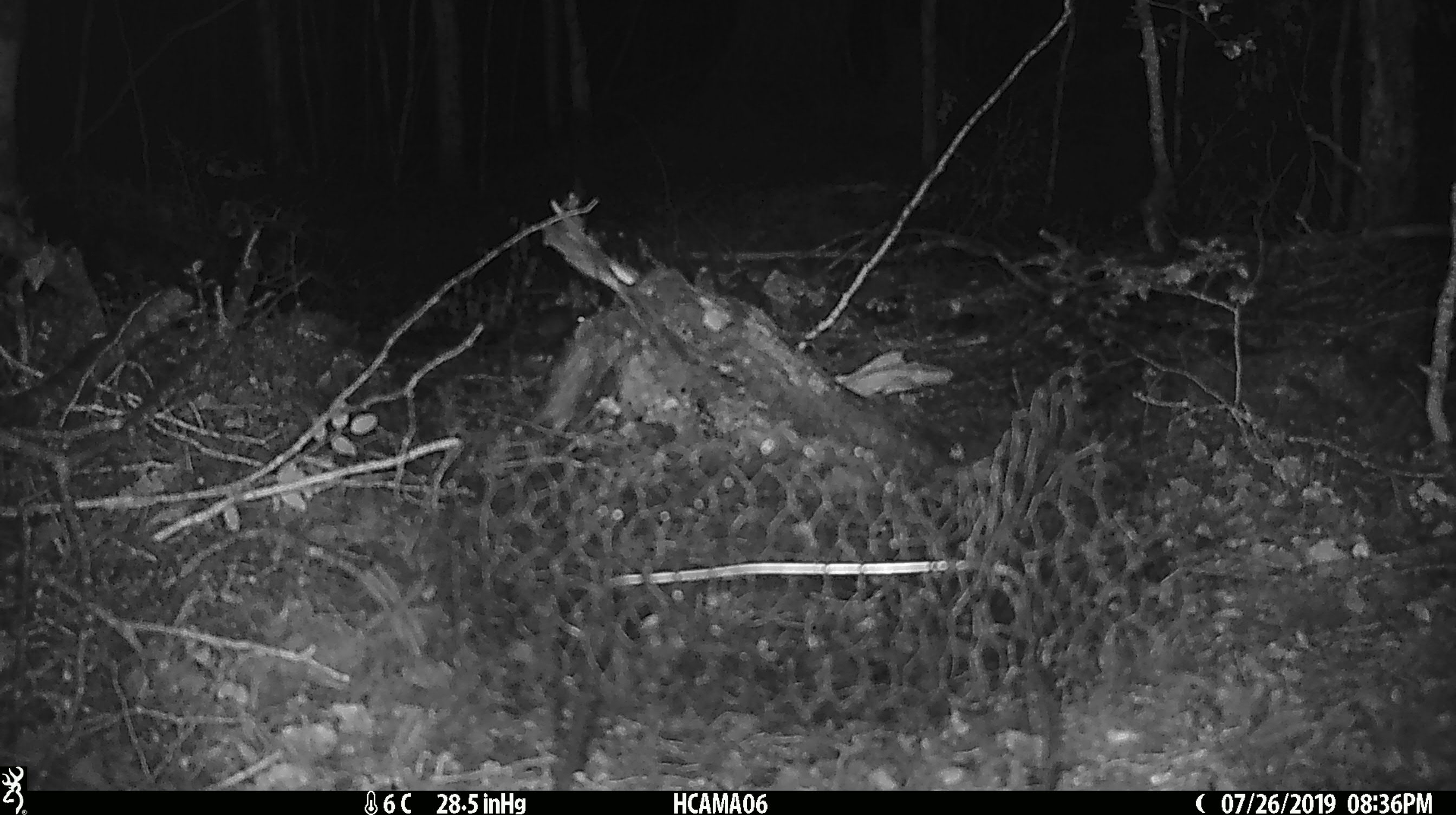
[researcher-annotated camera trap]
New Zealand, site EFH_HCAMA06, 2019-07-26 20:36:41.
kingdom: Animalia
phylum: Chordata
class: Mammalia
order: Rodentia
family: Muridae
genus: Mus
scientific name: Mus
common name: mouse